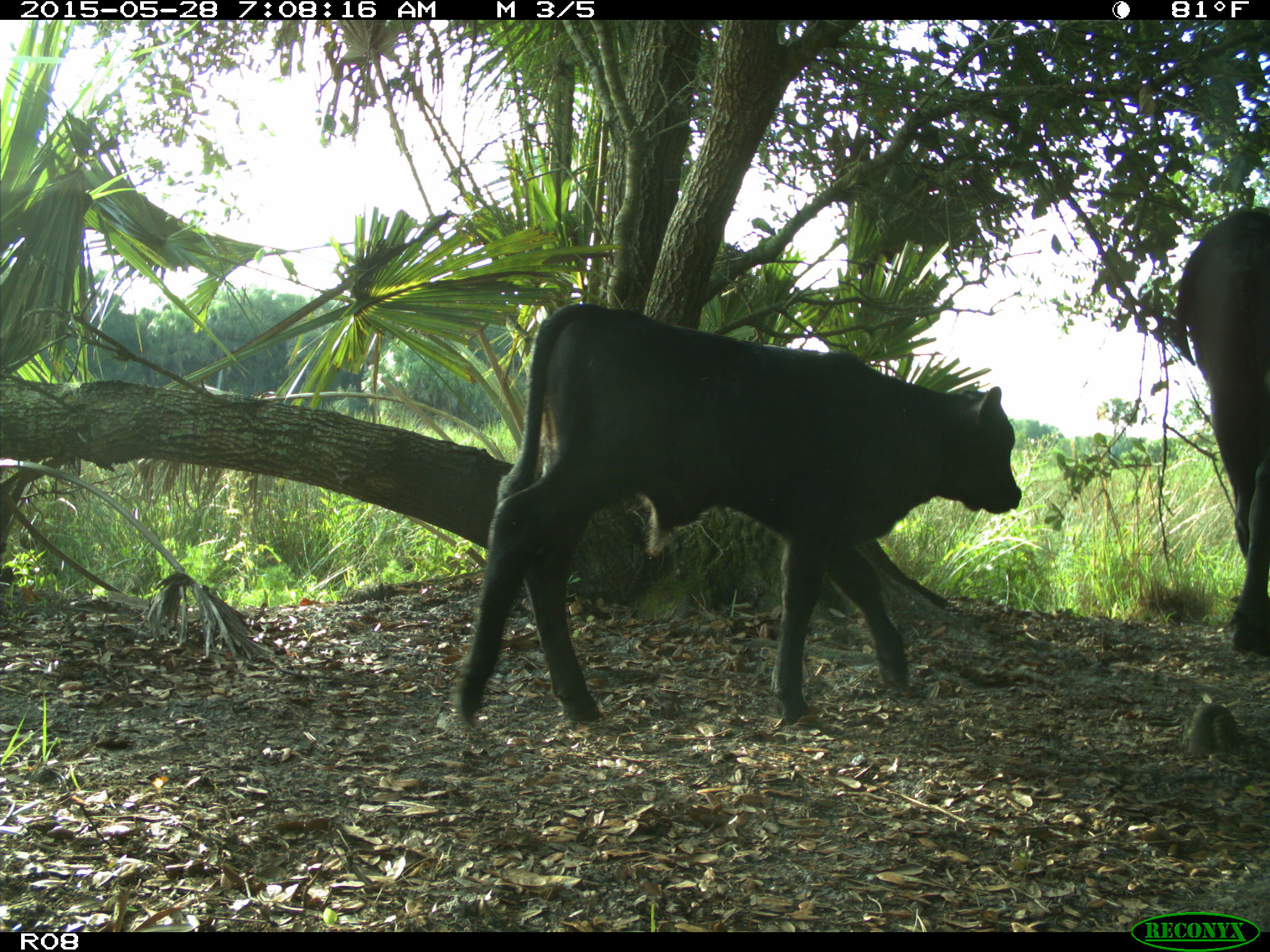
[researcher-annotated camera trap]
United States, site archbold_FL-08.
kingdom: Animalia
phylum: Chordata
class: Mammalia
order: Artiodactyla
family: Bovidae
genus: Bos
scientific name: Bos taurus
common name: domestic cow